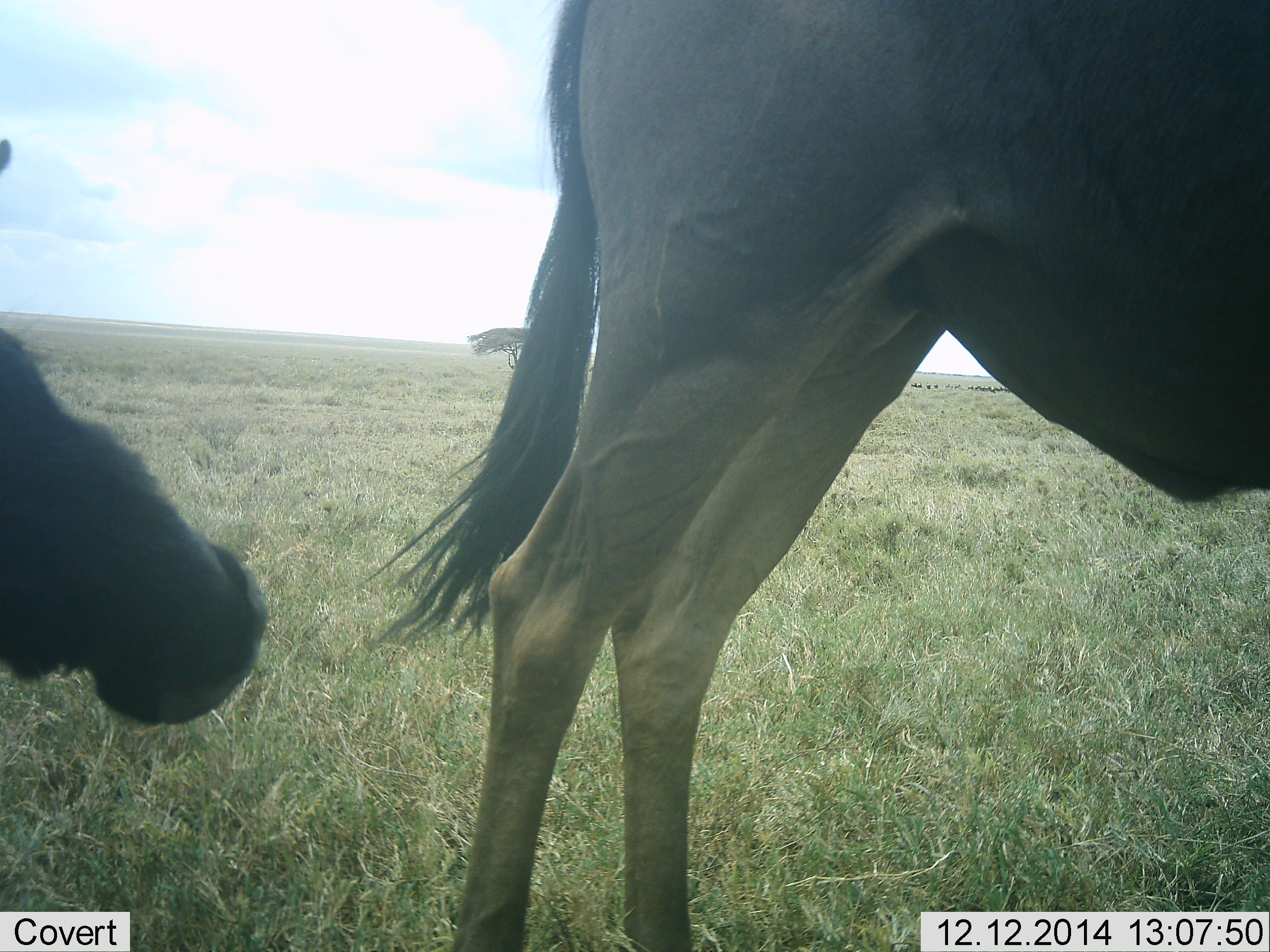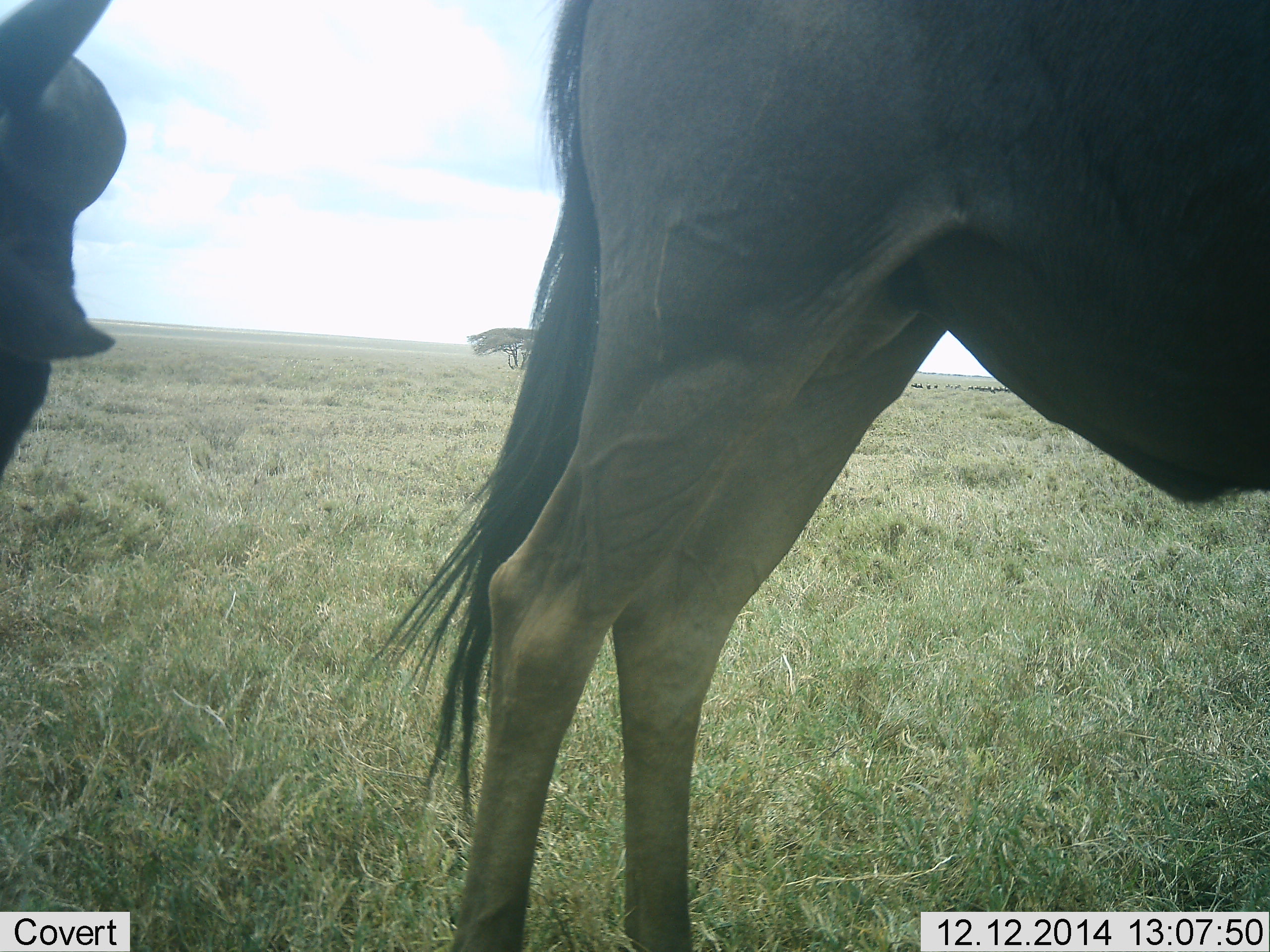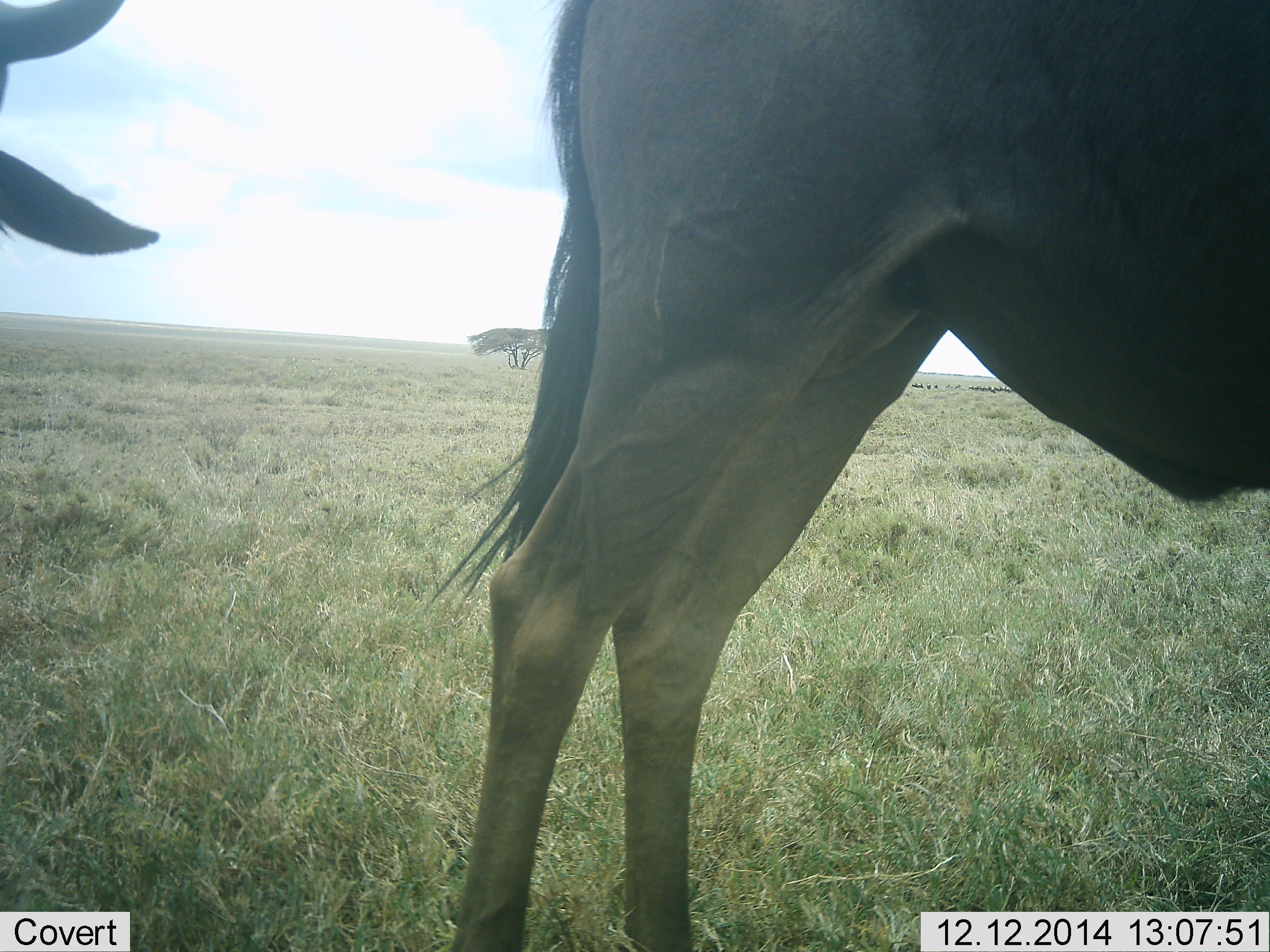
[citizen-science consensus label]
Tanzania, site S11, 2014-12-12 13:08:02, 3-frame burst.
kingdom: Animalia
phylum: Chordata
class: Mammalia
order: Artiodactyla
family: Bovidae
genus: Connochaetes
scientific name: Connochaetes taurinus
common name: blue wildebeest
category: wildebeest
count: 2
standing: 90%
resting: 10%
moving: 0%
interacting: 0%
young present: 0%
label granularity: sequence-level